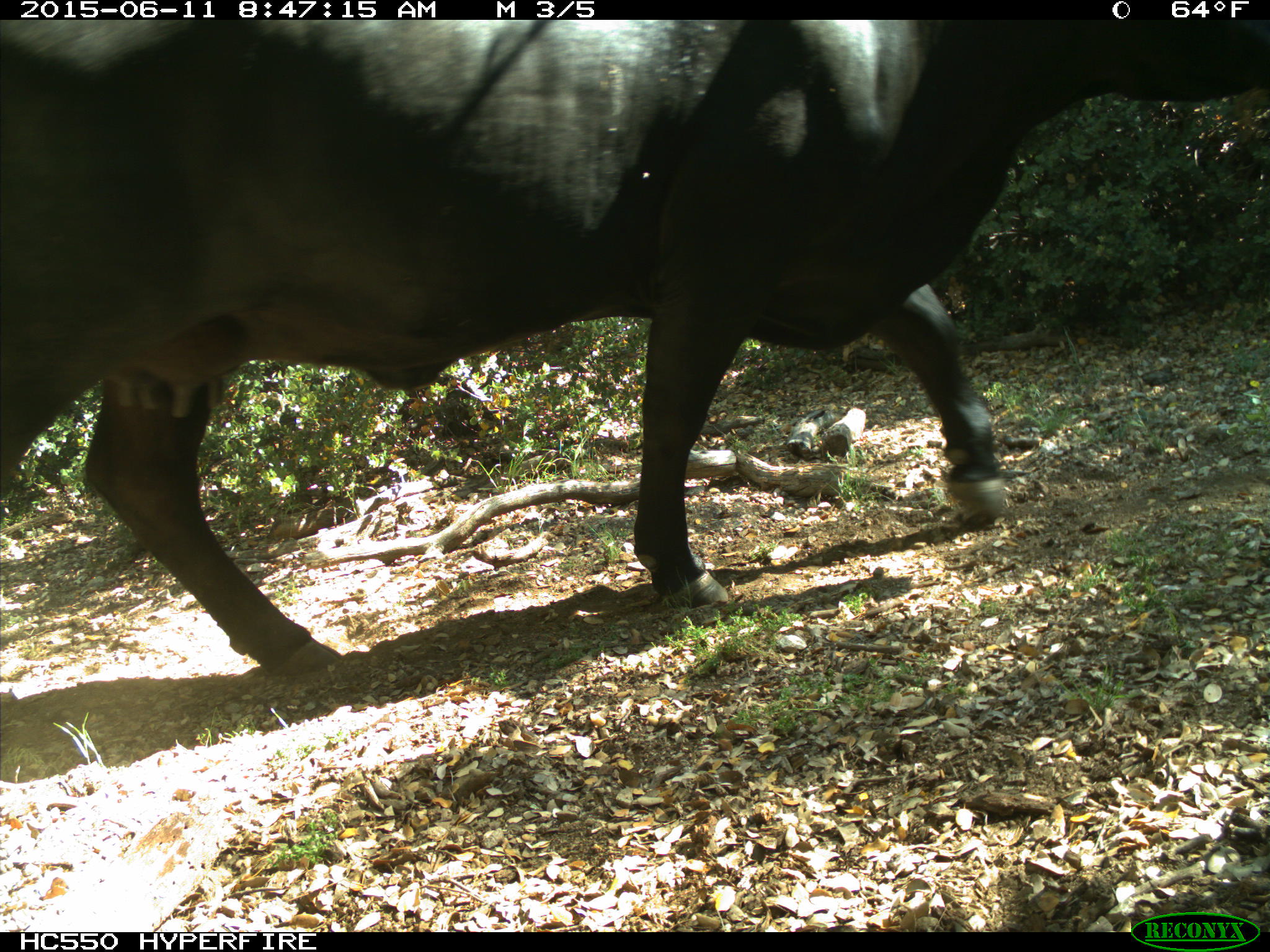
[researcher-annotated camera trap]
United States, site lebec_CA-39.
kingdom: Animalia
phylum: Chordata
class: Mammalia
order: Artiodactyla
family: Bovidae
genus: Bos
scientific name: Bos taurus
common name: domestic cow